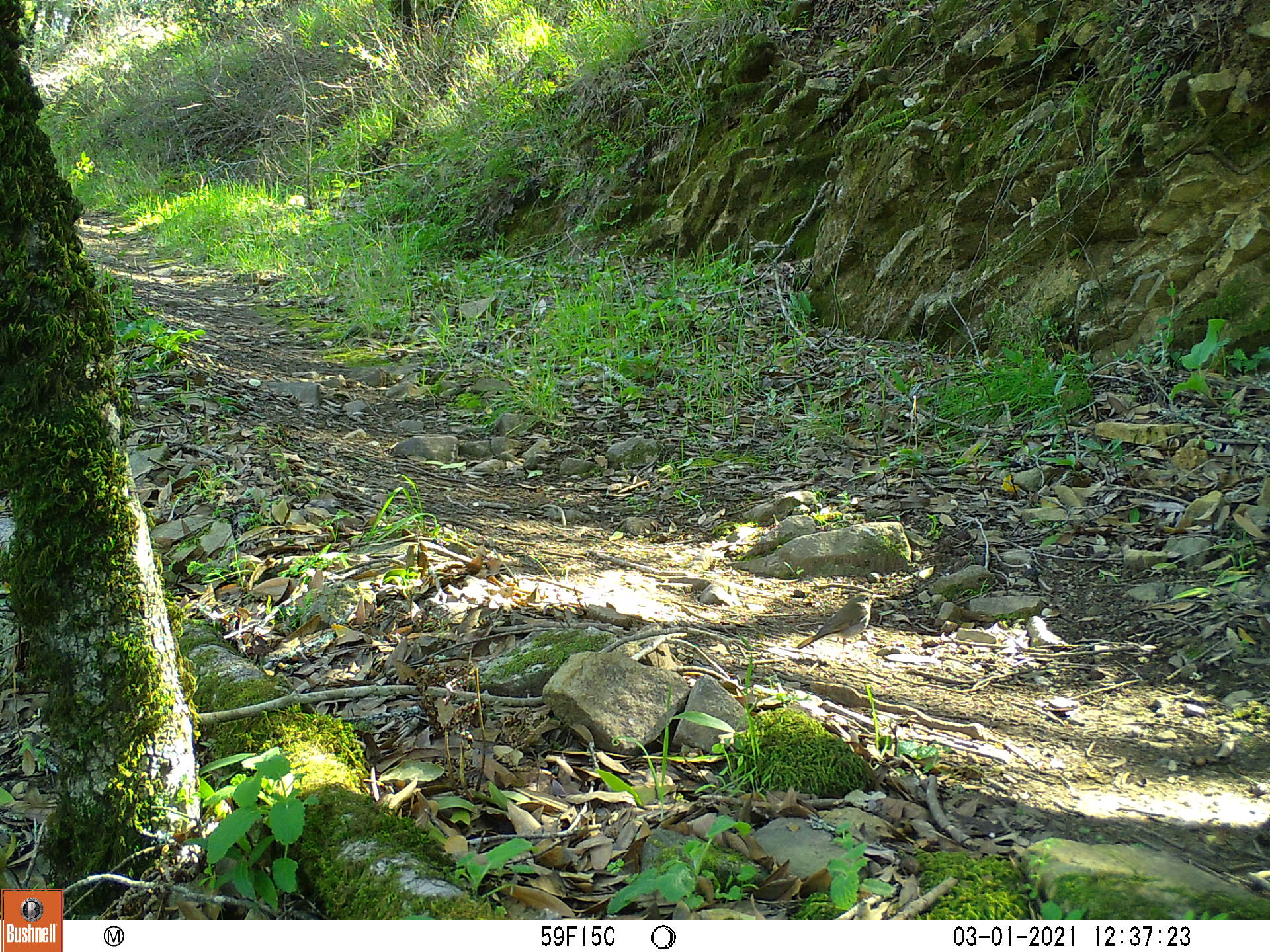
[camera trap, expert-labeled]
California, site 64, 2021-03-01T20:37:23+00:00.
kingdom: Animalia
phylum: Chordata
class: Aves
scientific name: Aves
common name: bird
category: unknown bird